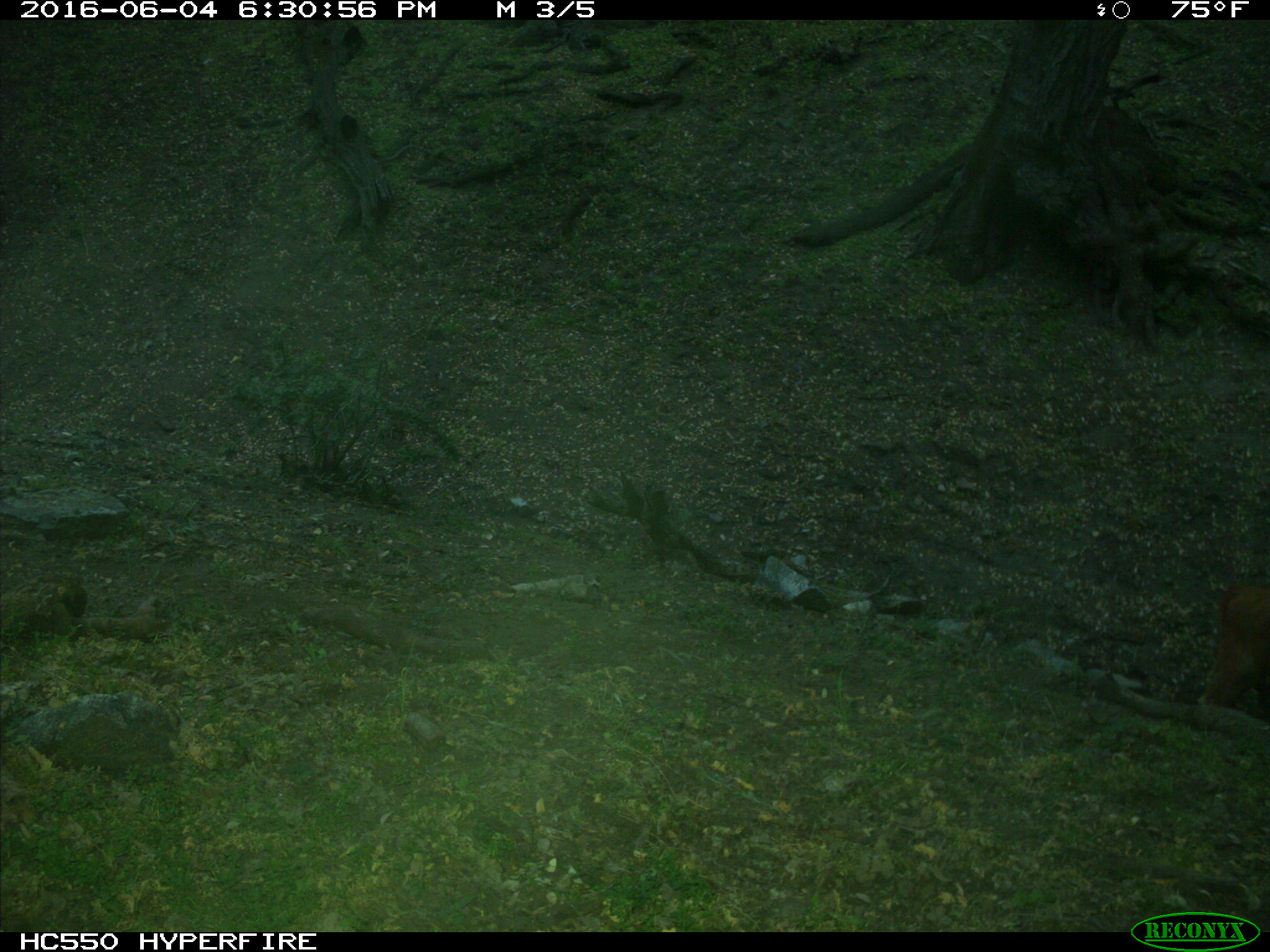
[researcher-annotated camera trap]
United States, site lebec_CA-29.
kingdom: Animalia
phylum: Chordata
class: Mammalia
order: Artiodactyla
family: Bovidae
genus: Bos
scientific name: Bos taurus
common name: domestic cow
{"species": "Bos taurus (domestic cow)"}